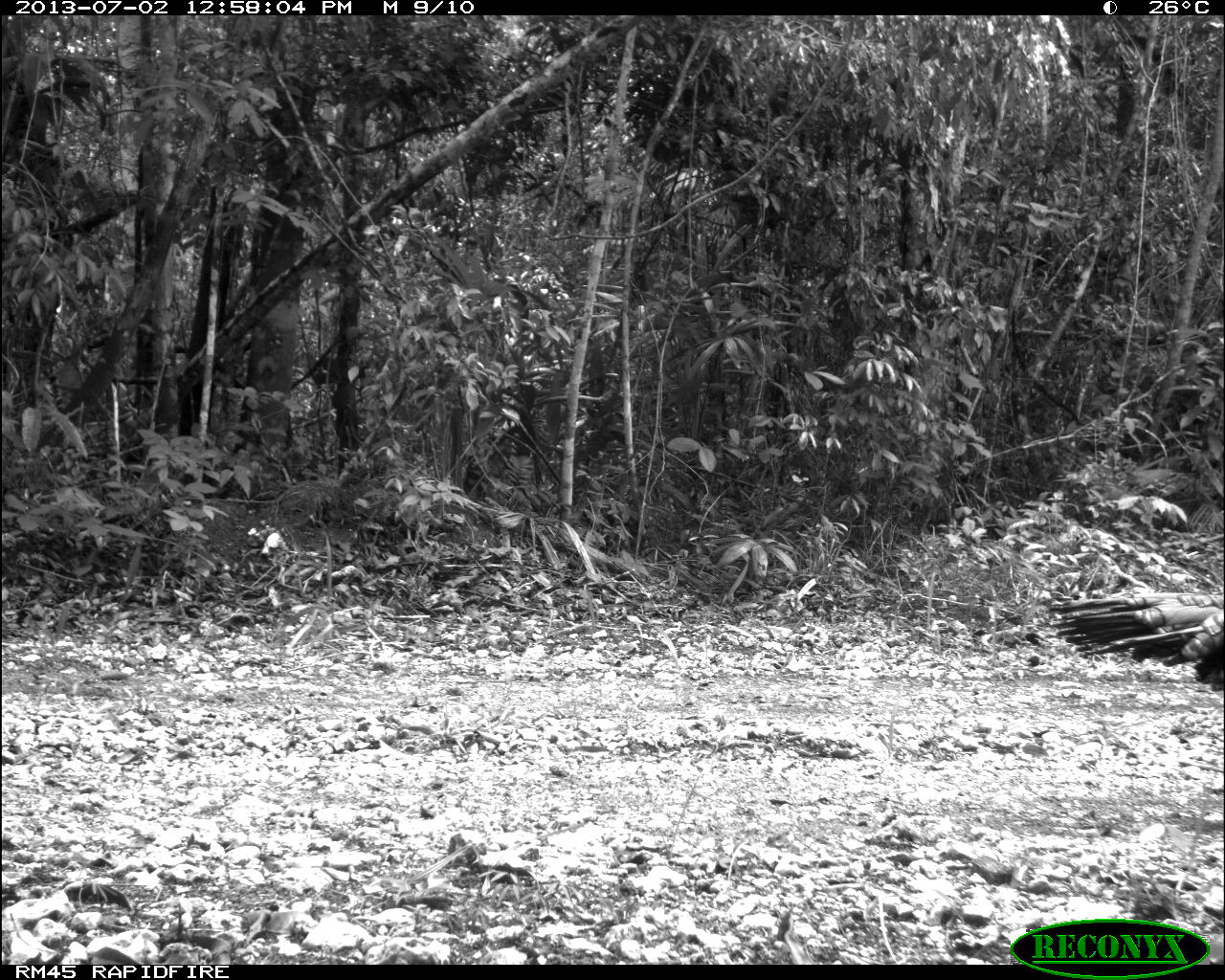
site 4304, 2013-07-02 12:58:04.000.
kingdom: Animalia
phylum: Chordata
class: Aves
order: Galliformes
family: Phasianidae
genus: Meleagris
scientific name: Meleagris ocellata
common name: ocellated turkey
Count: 2.